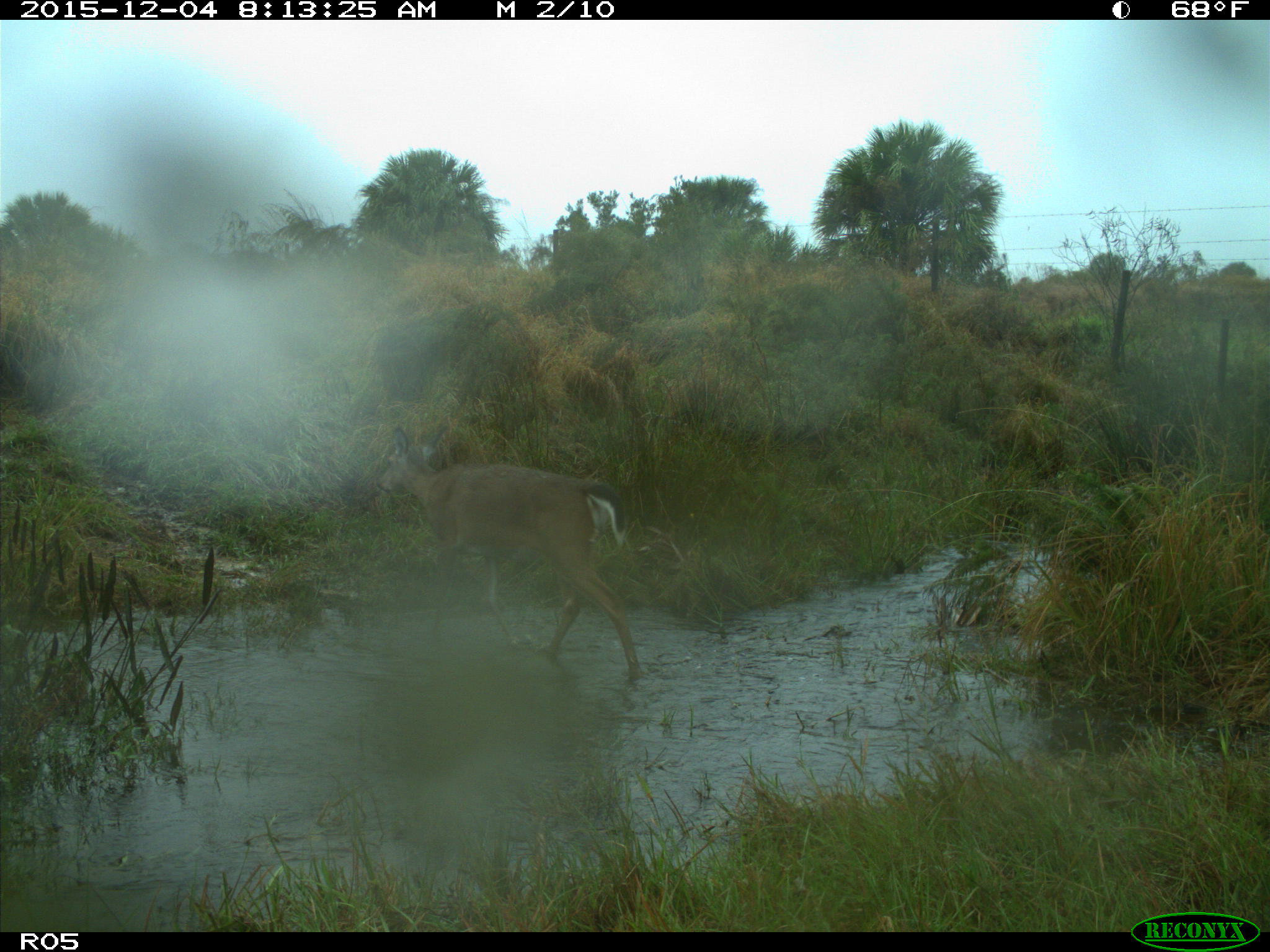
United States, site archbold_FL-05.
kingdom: Animalia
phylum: Chordata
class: Mammalia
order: Artiodactyla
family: Cervidae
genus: Odocoileus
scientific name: Odocoileus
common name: deer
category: unidentified deer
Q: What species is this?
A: Unidentified deer (deer) (Odocoileus).